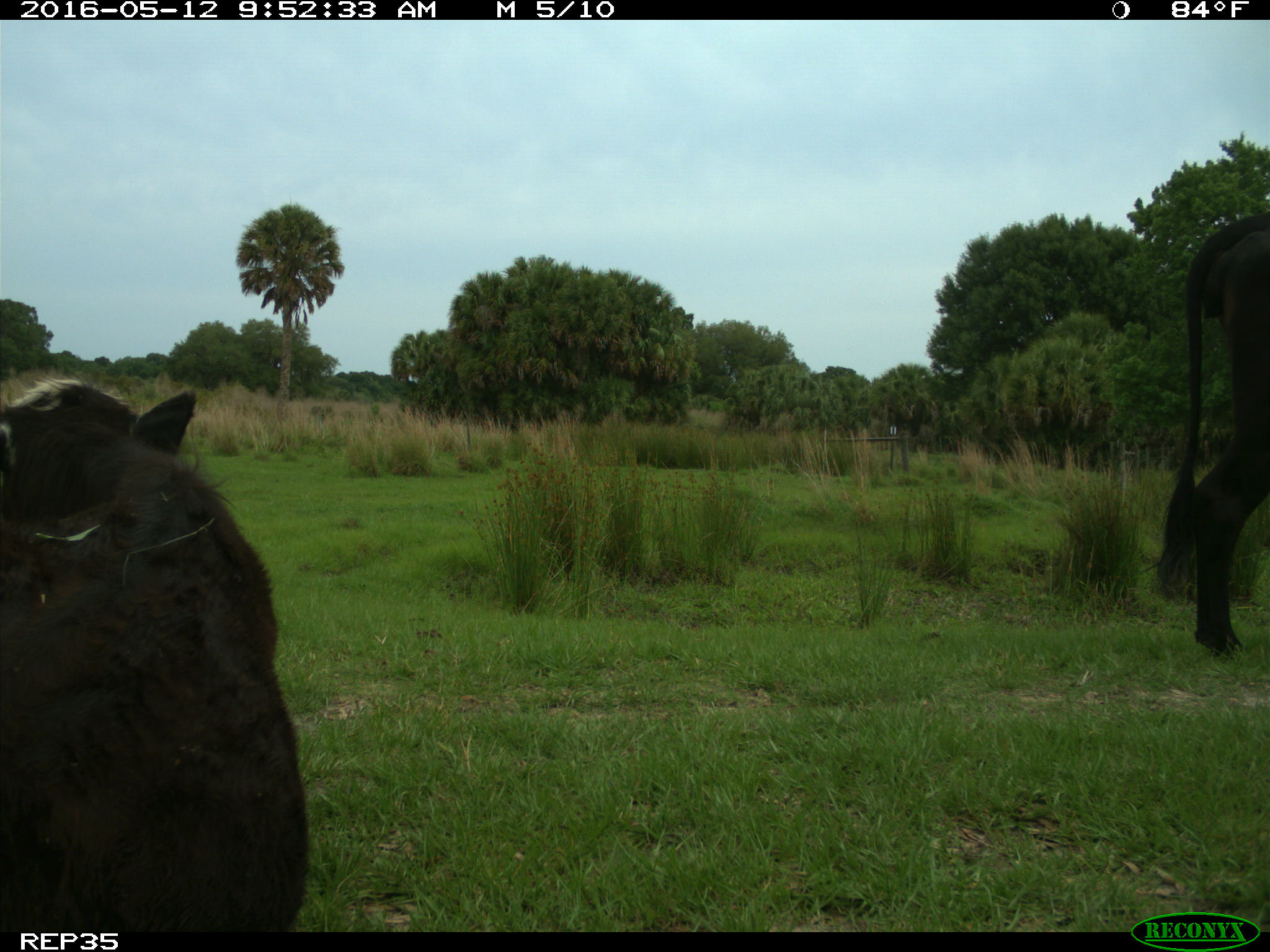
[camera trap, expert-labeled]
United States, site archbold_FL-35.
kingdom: Animalia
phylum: Chordata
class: Mammalia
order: Artiodactyla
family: Bovidae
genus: Bos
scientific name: Bos taurus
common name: domestic cow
Bos taurus (domestic cow).